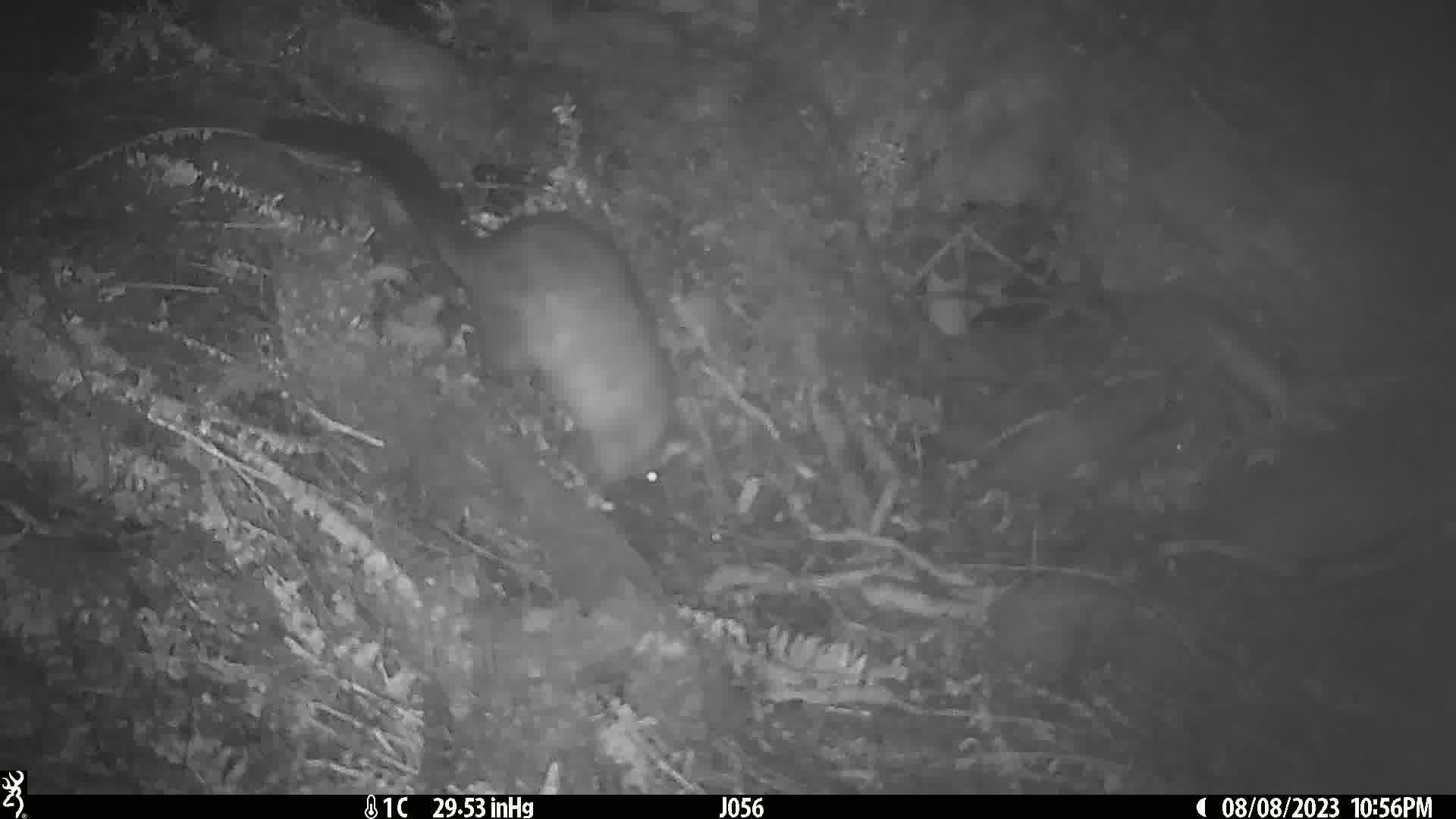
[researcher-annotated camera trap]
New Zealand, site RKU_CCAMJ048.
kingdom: Animalia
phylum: Chordata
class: Mammalia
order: Diprotodontia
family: Phalangeridae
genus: Trichosurus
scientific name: Trichosurus vulpecula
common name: common brushtail possum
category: possum